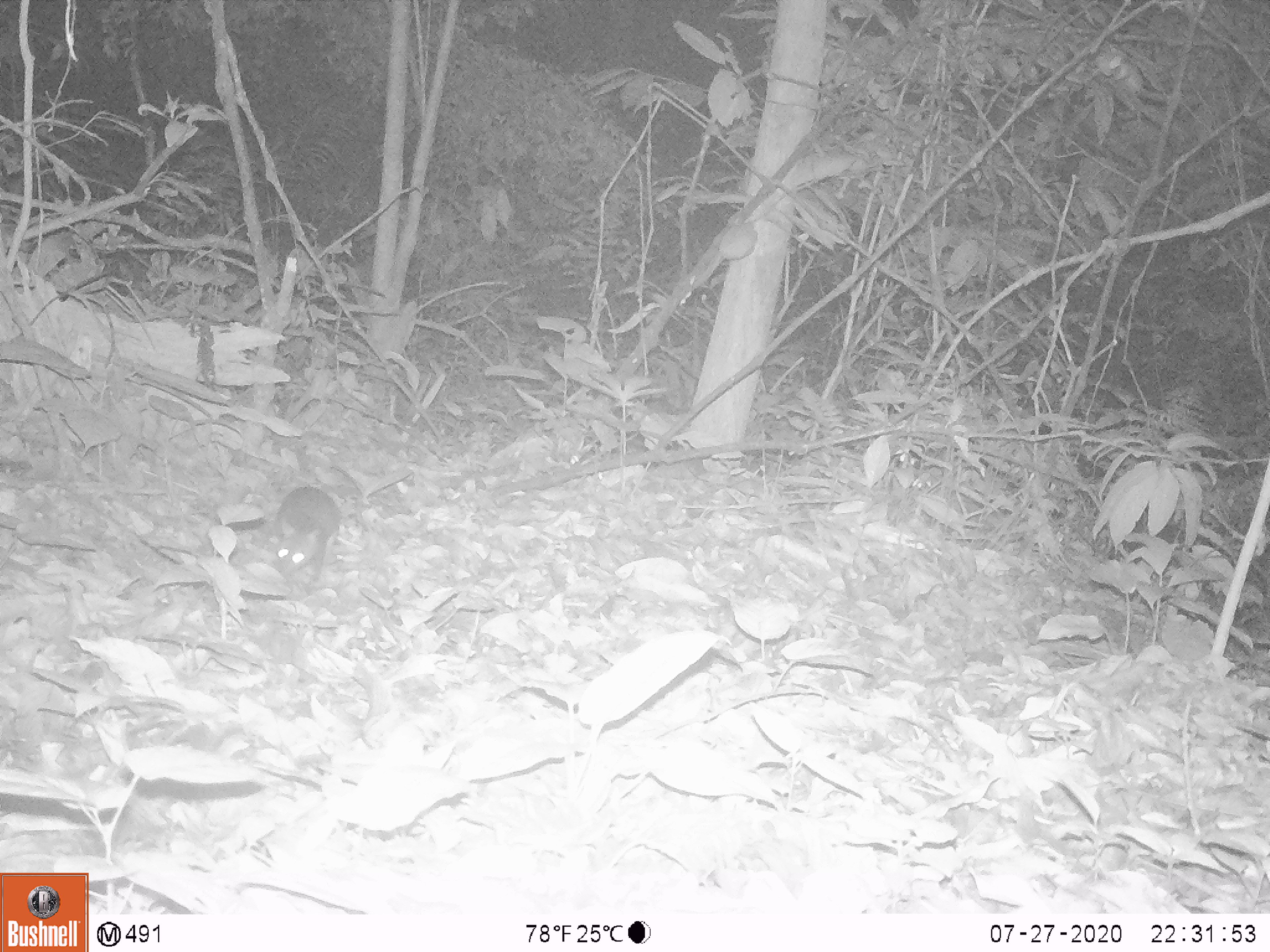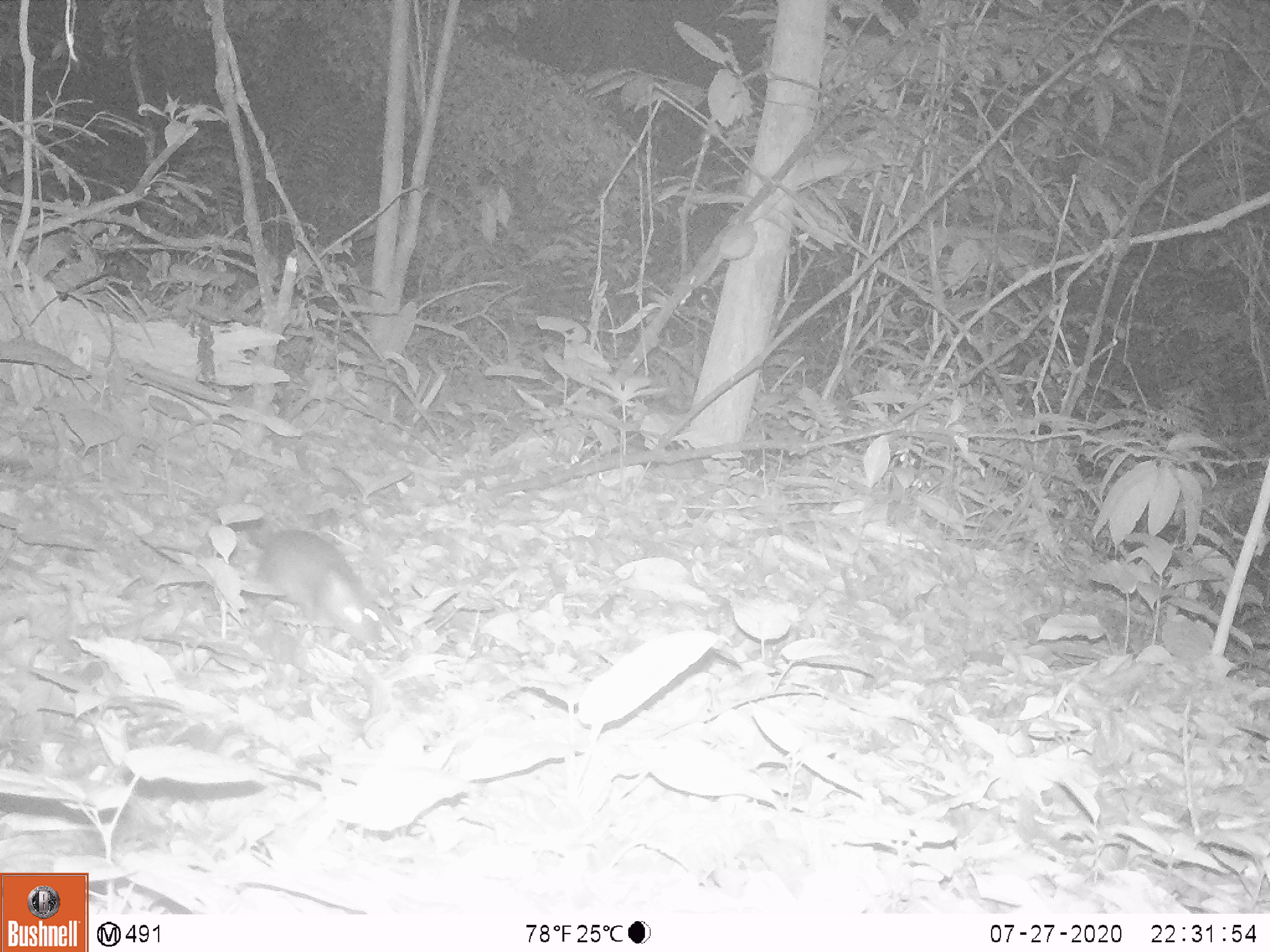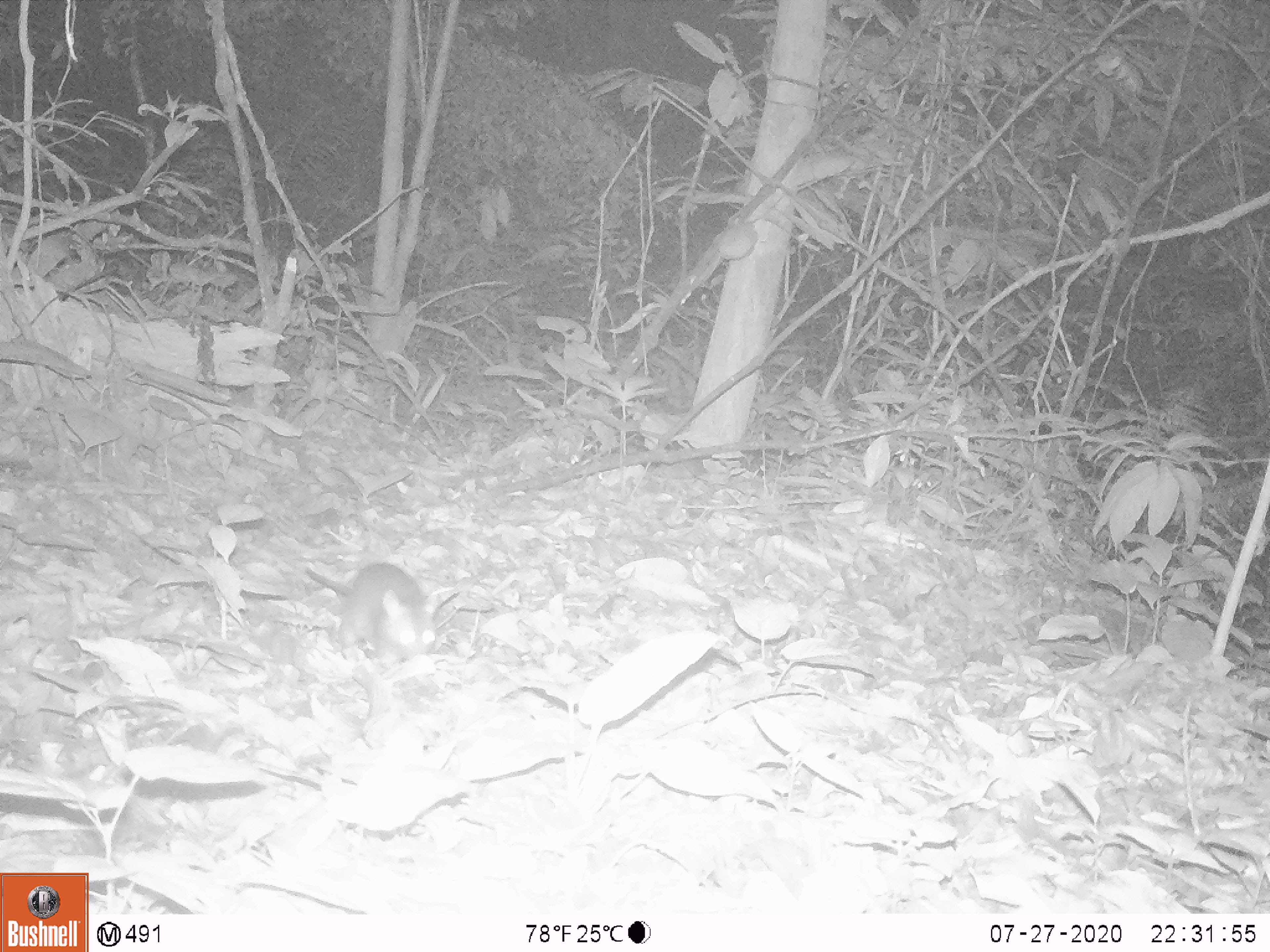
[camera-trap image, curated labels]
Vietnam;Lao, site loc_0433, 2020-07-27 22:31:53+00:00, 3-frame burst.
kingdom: Animalia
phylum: Chordata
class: Mammalia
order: Rodentia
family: Muridae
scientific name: Muridae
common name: old-world mice and rats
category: unidentified murid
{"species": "unidentified murid (old-world mice and rats) (Muridae)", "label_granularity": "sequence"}